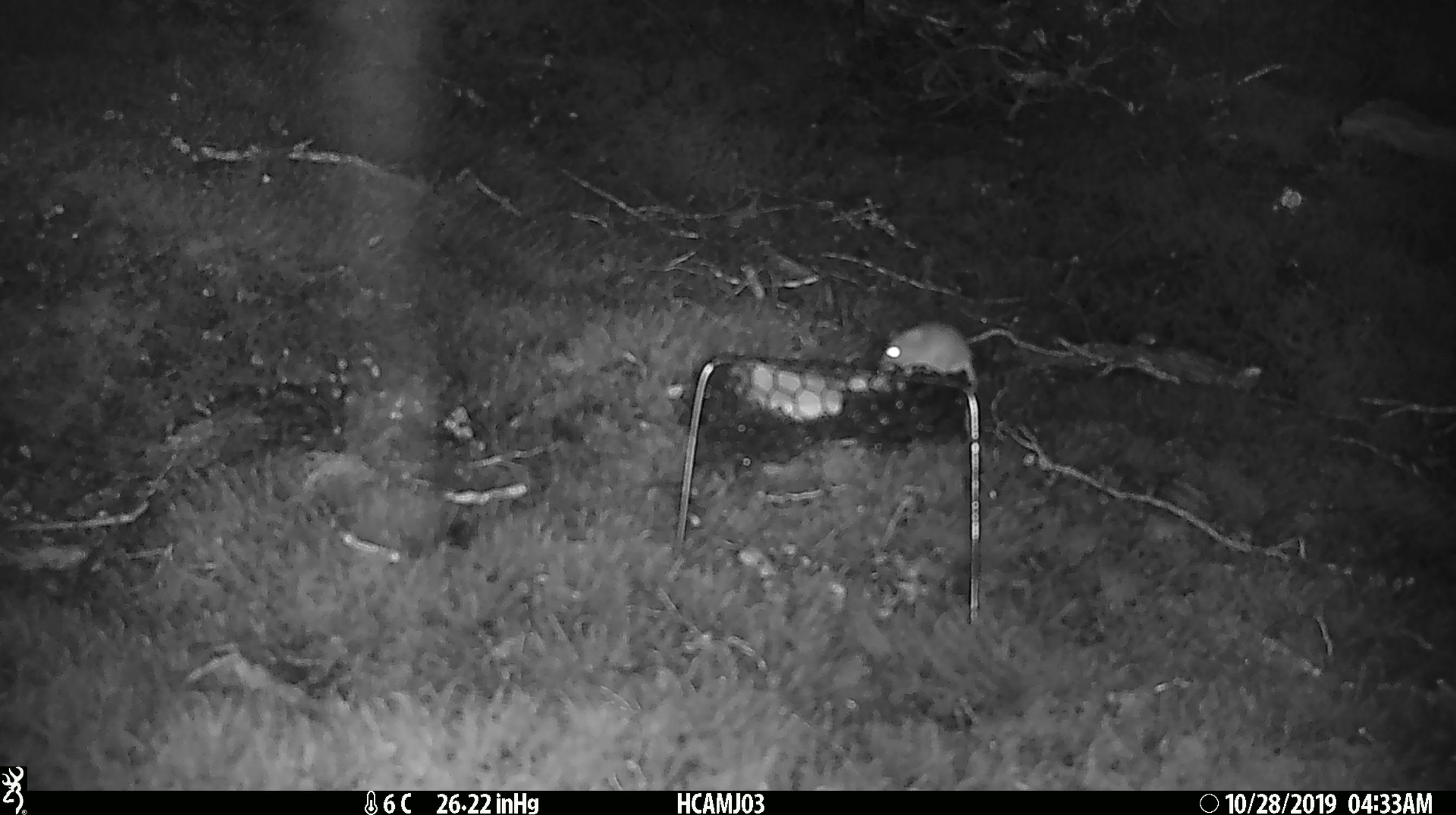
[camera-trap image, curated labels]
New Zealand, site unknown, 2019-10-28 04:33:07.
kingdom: Animalia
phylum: Chordata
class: Mammalia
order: Rodentia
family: Muridae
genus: Mus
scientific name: Mus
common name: mouse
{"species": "mouse (Mus)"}